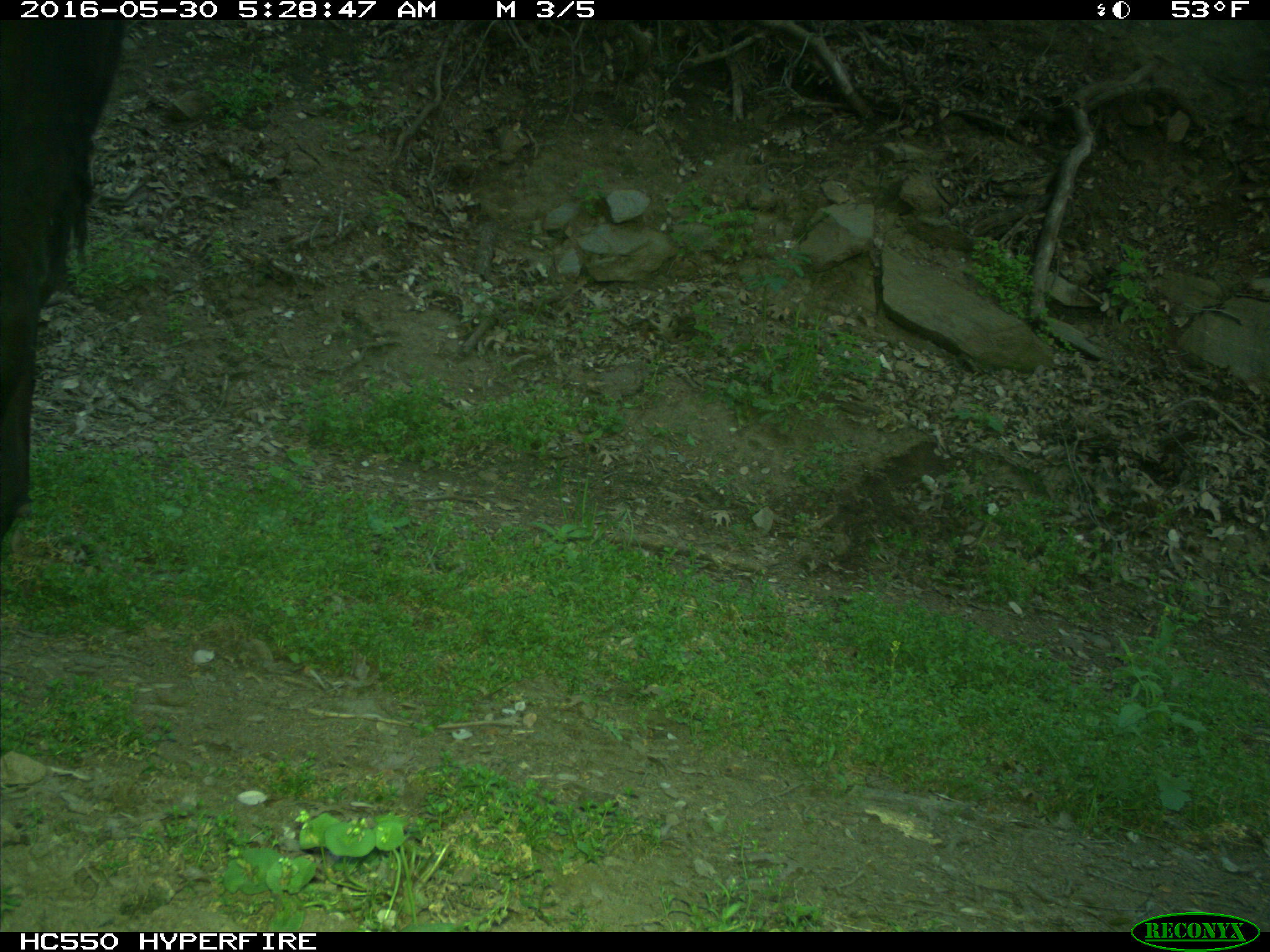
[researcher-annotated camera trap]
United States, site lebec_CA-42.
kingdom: Animalia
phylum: Chordata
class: Mammalia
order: Artiodactyla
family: Bovidae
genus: Bos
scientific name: Bos taurus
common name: domestic cow